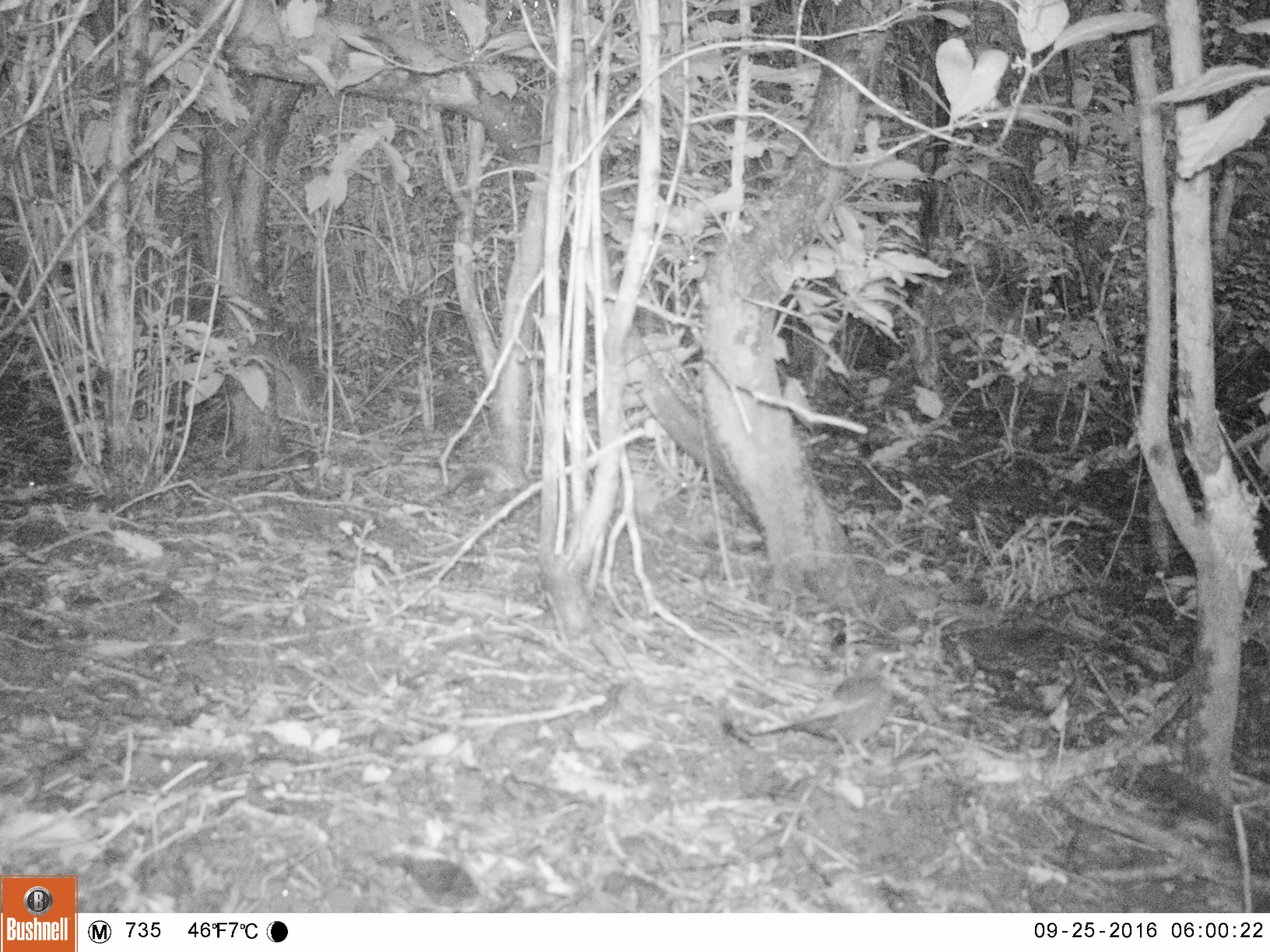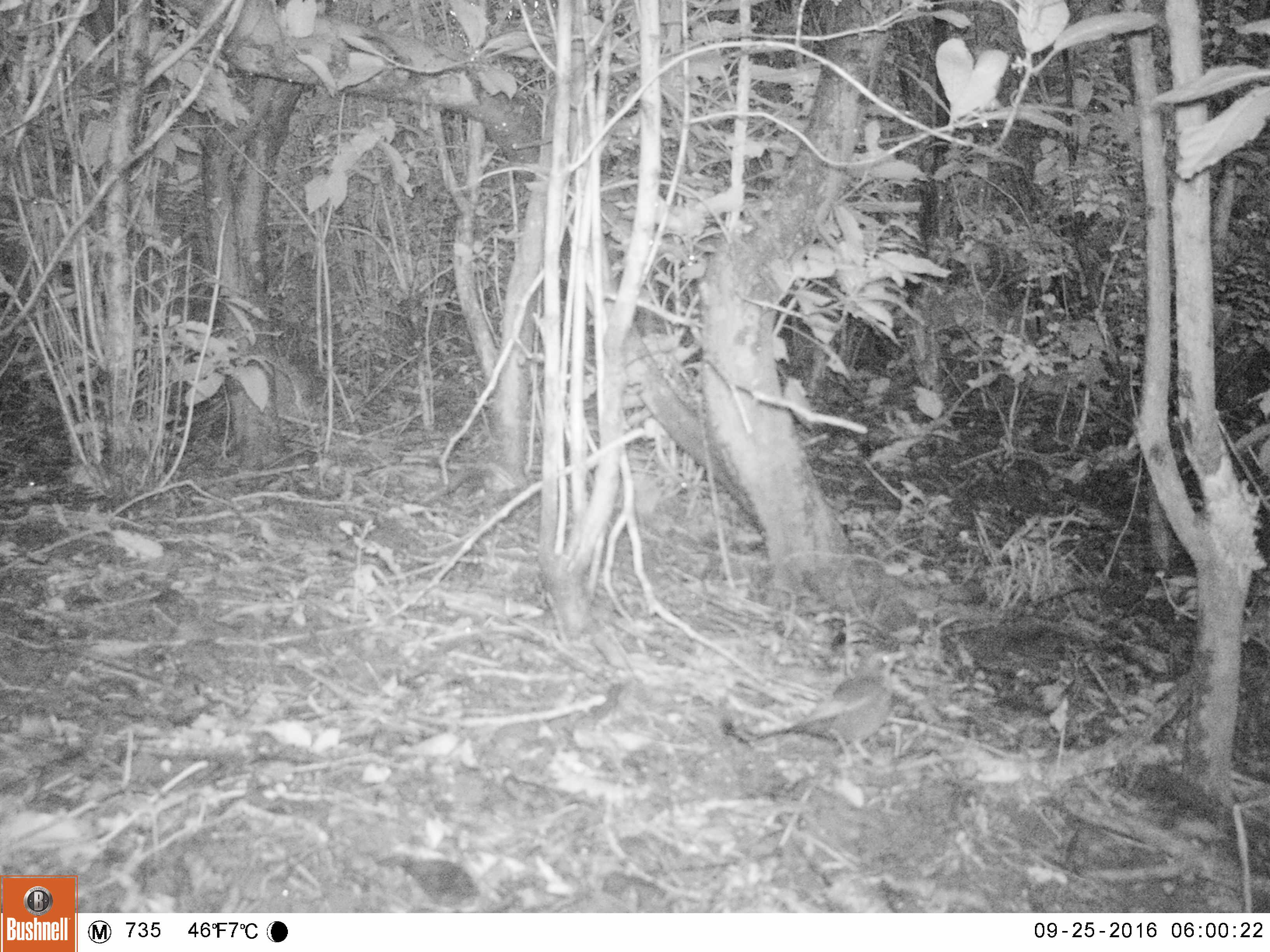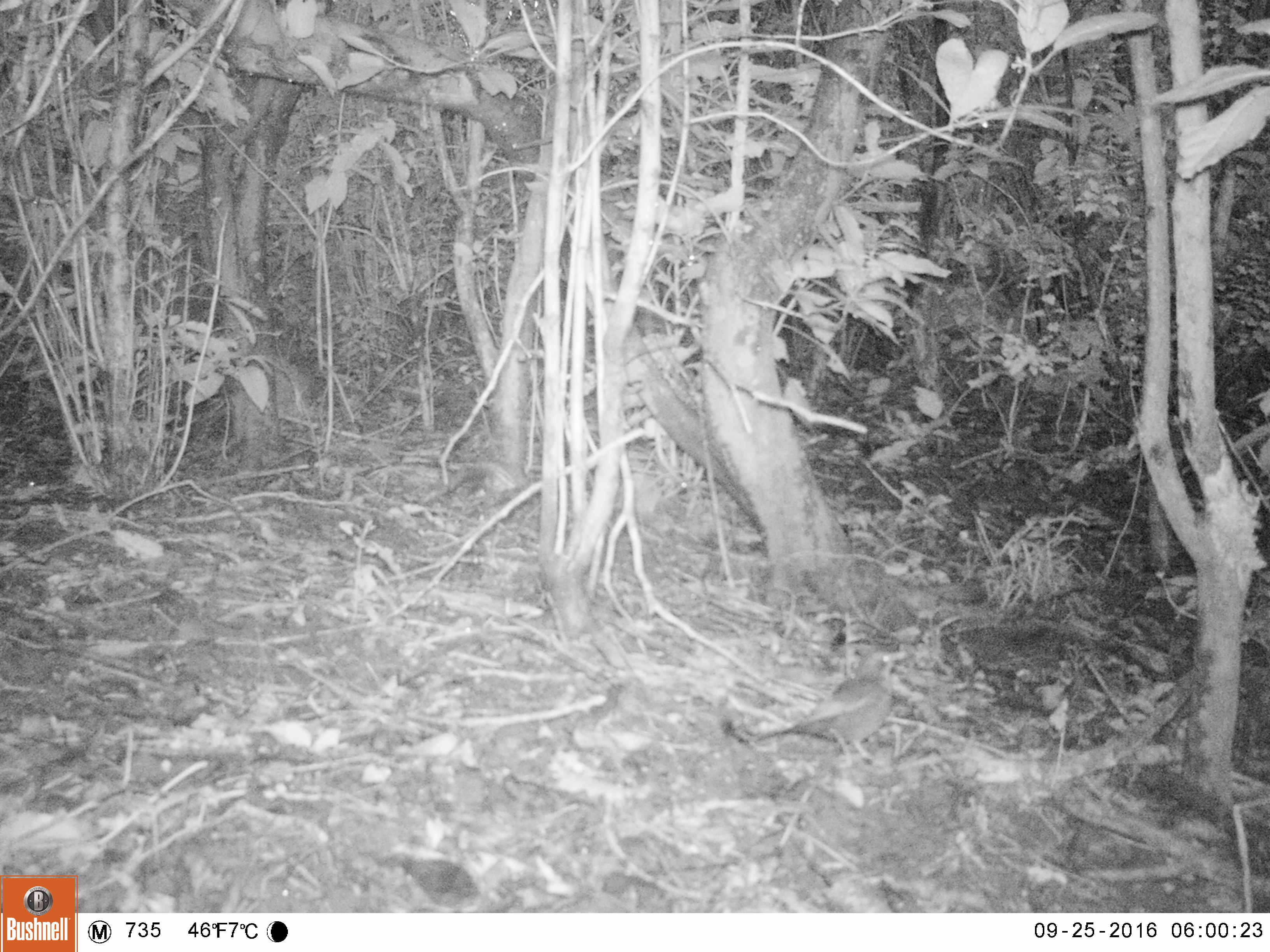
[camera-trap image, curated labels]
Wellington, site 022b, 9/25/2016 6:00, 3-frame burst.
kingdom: Animalia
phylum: Chordata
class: Aves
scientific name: Aves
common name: bird